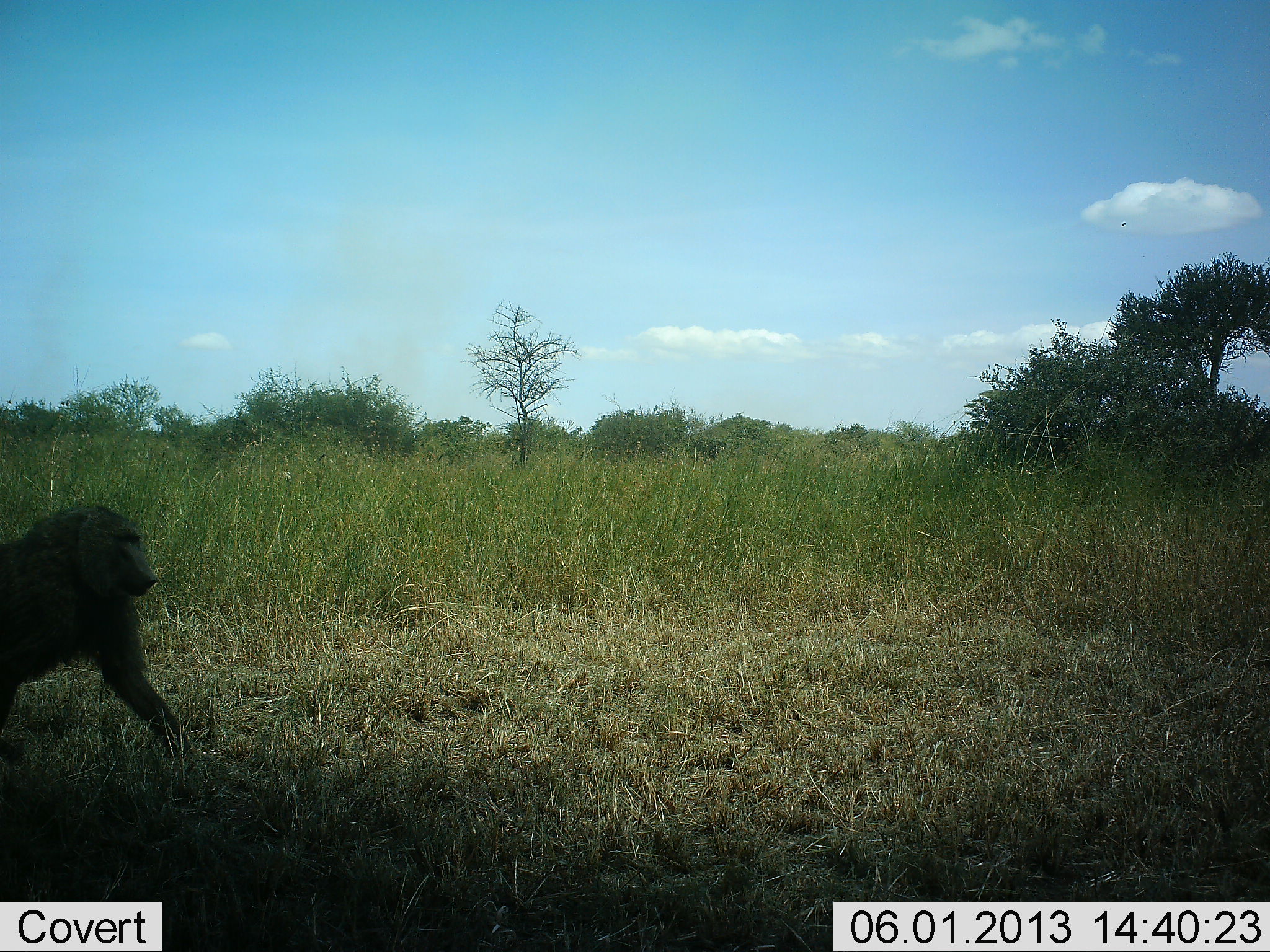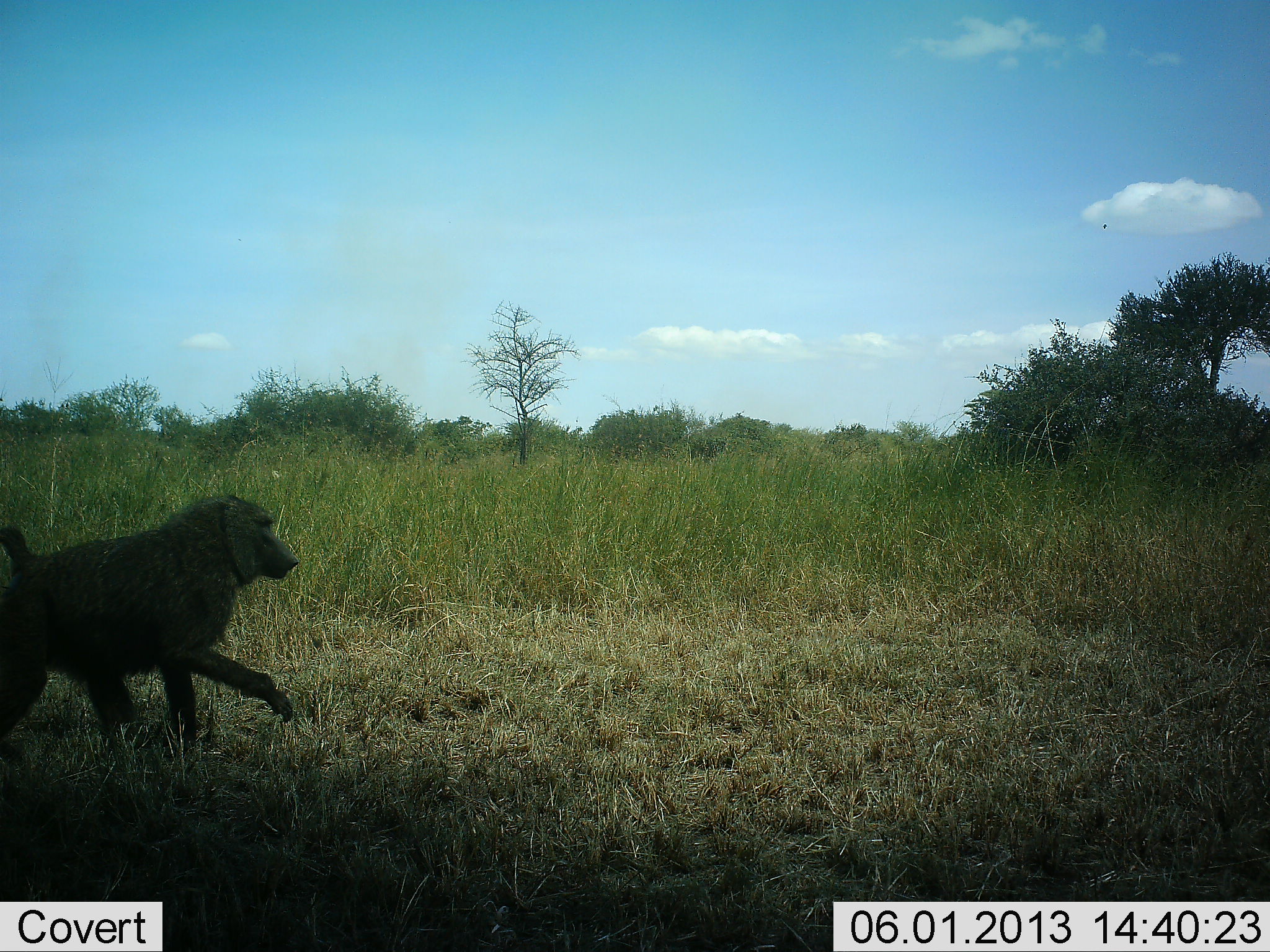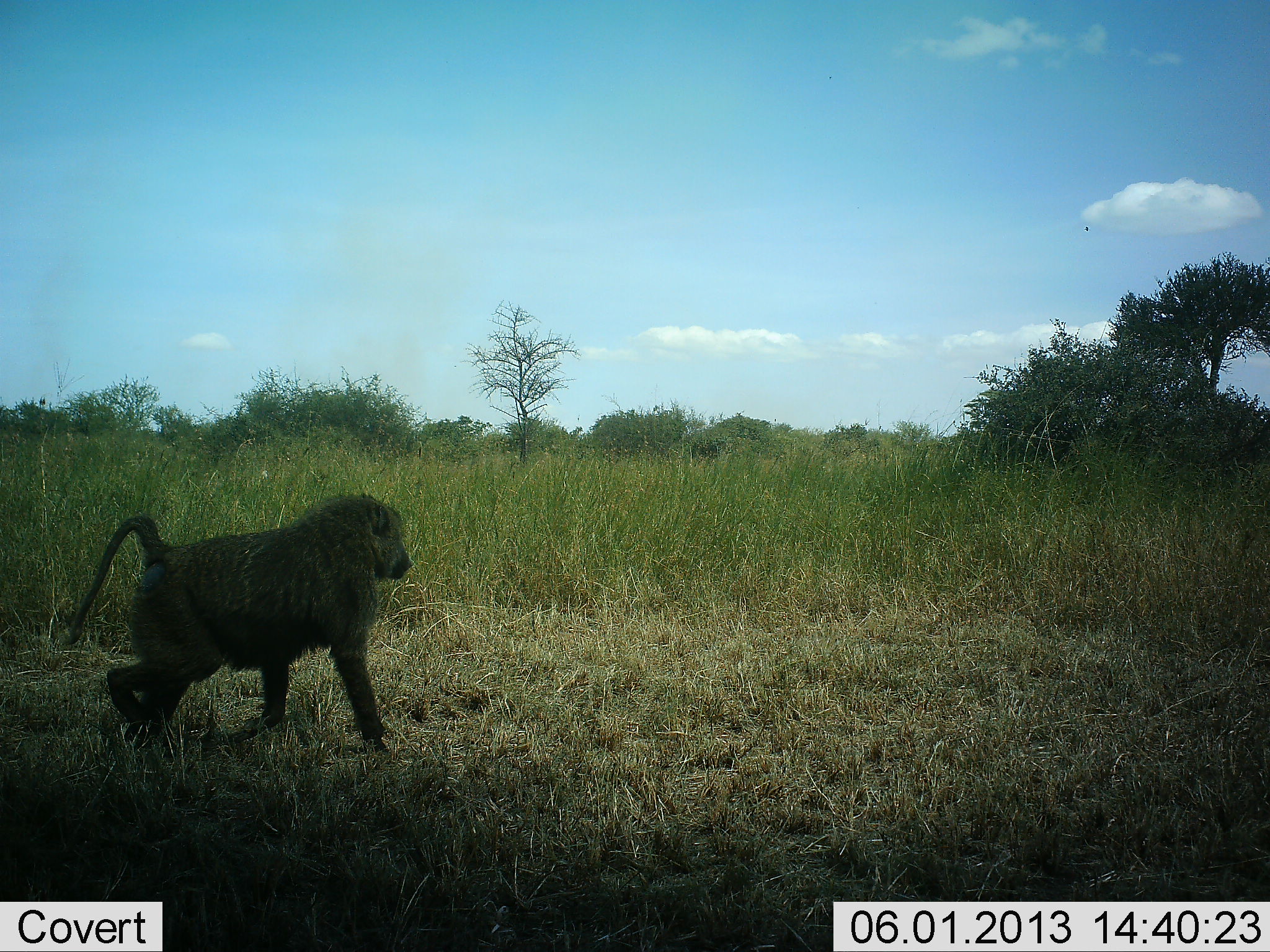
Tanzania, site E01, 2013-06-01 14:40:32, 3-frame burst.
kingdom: Animalia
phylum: Chordata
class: Mammalia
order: Primates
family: Cercopithecidae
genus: Papio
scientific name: Papio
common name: baboon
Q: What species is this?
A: Baboon (Papio).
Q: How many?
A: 1.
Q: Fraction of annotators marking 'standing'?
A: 0%.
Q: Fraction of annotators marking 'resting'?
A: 0%.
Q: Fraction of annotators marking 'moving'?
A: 100%.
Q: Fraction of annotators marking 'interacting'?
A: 0%.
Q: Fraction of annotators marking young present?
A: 0%.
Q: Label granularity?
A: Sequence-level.